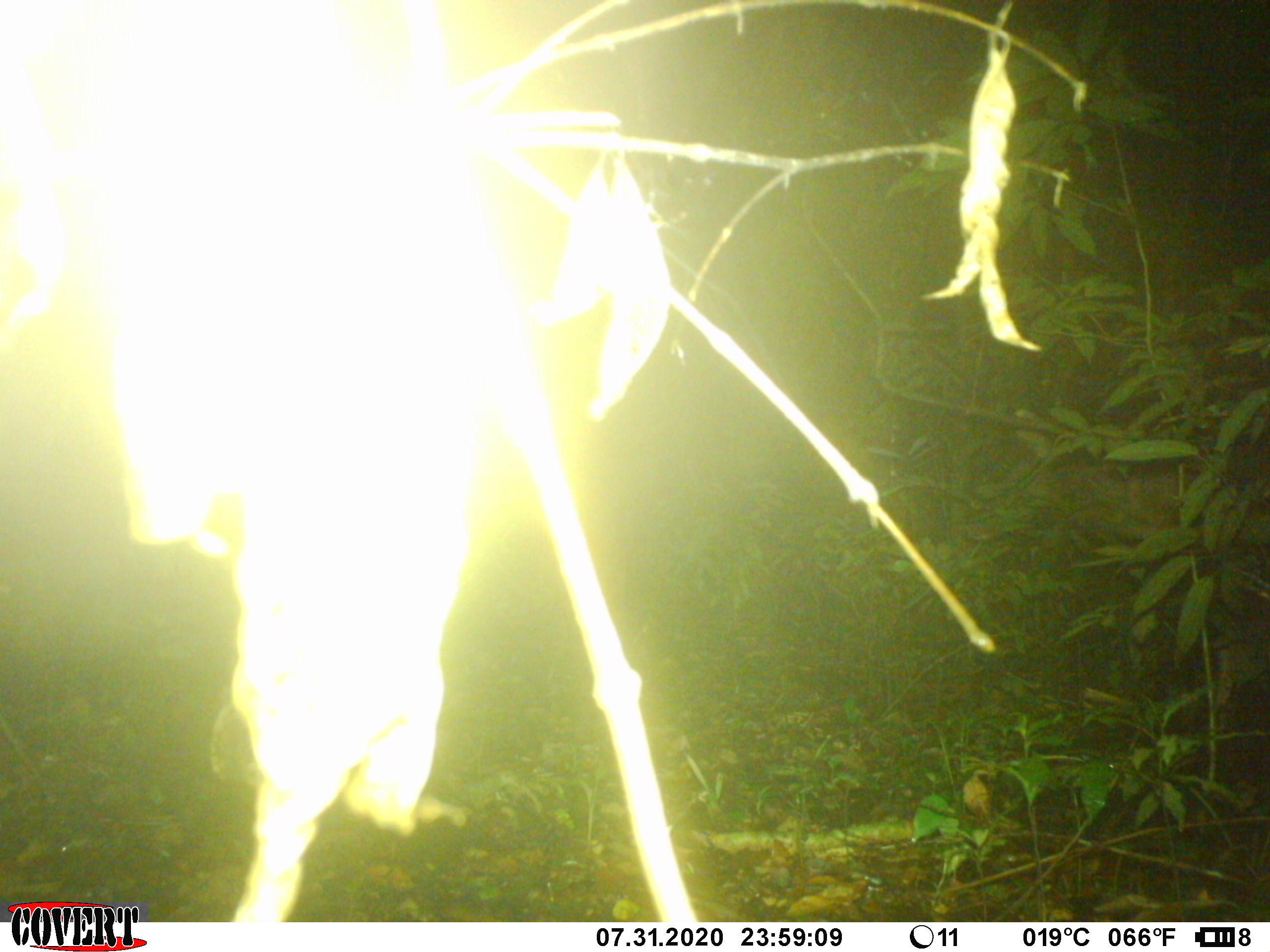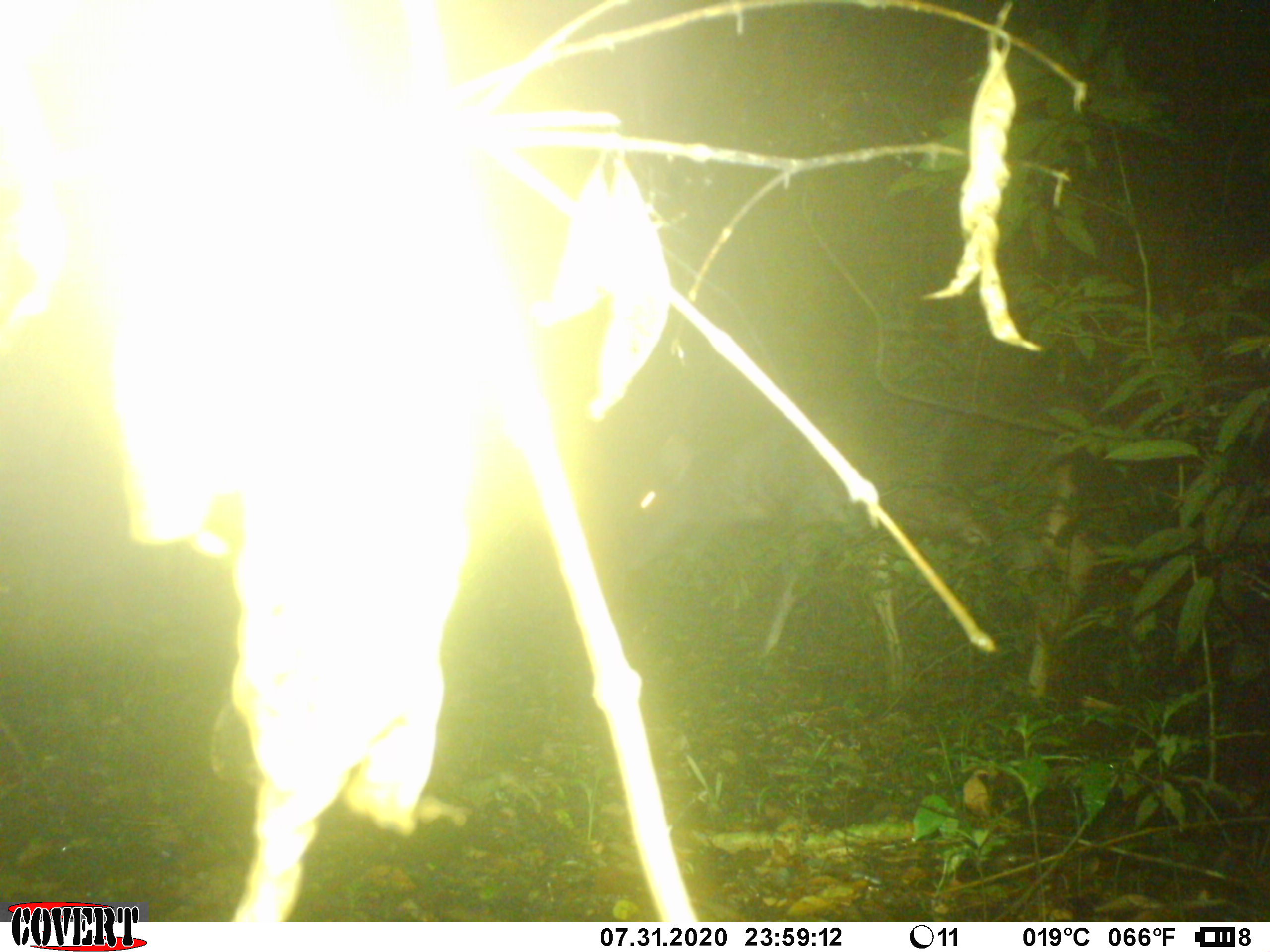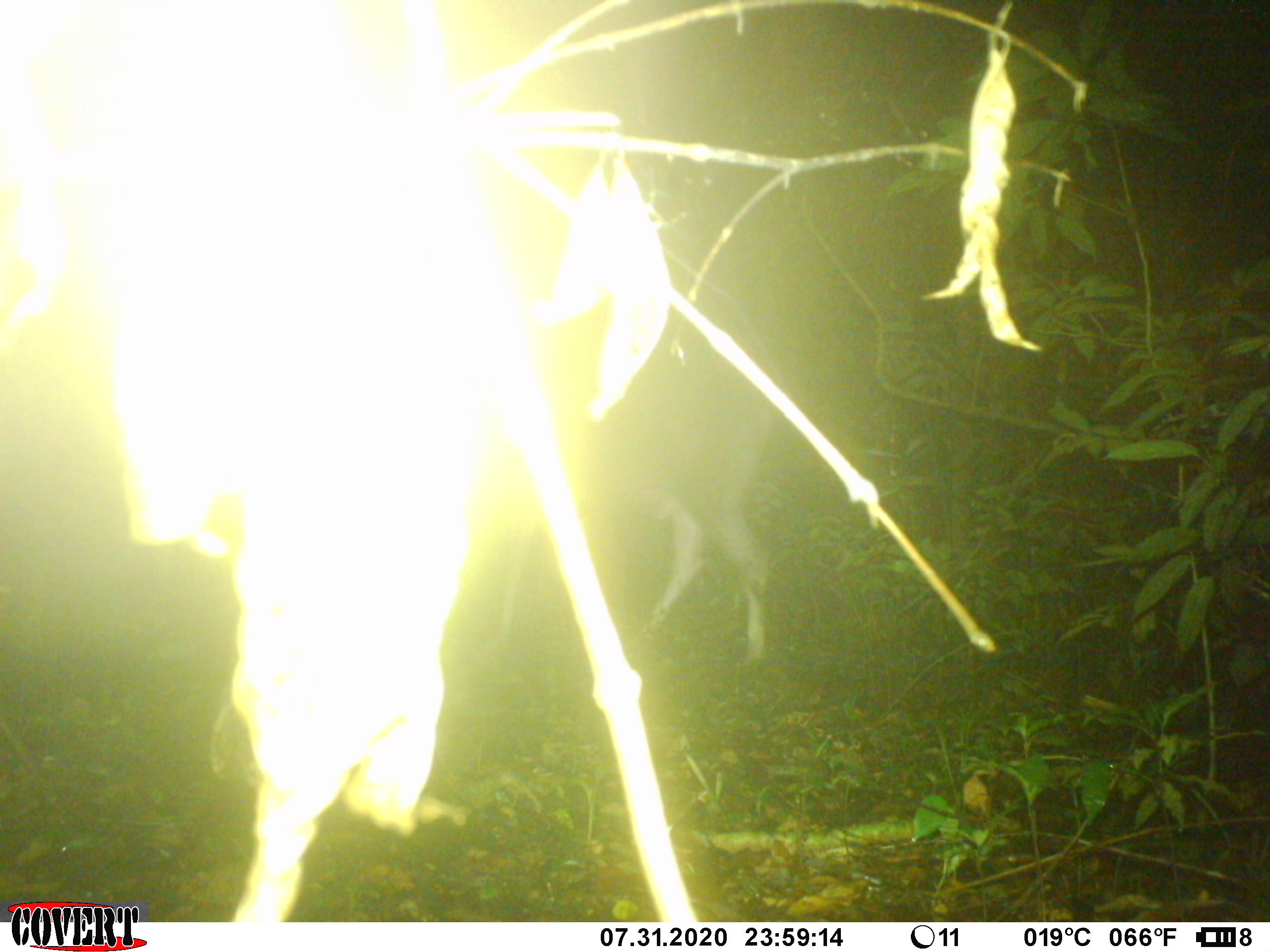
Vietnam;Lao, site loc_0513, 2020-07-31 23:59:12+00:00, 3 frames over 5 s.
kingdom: Animalia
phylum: Chordata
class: Mammalia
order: Artiodactyla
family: Cervidae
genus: Rusa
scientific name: Rusa unicolor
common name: sambar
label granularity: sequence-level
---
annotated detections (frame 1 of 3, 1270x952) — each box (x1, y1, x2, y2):
sambar: (961, 409, 1266, 730)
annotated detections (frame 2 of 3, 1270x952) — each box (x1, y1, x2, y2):
sambar: (616, 414, 1109, 733)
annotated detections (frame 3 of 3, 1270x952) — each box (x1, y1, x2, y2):
sambar: (450, 347, 772, 674)